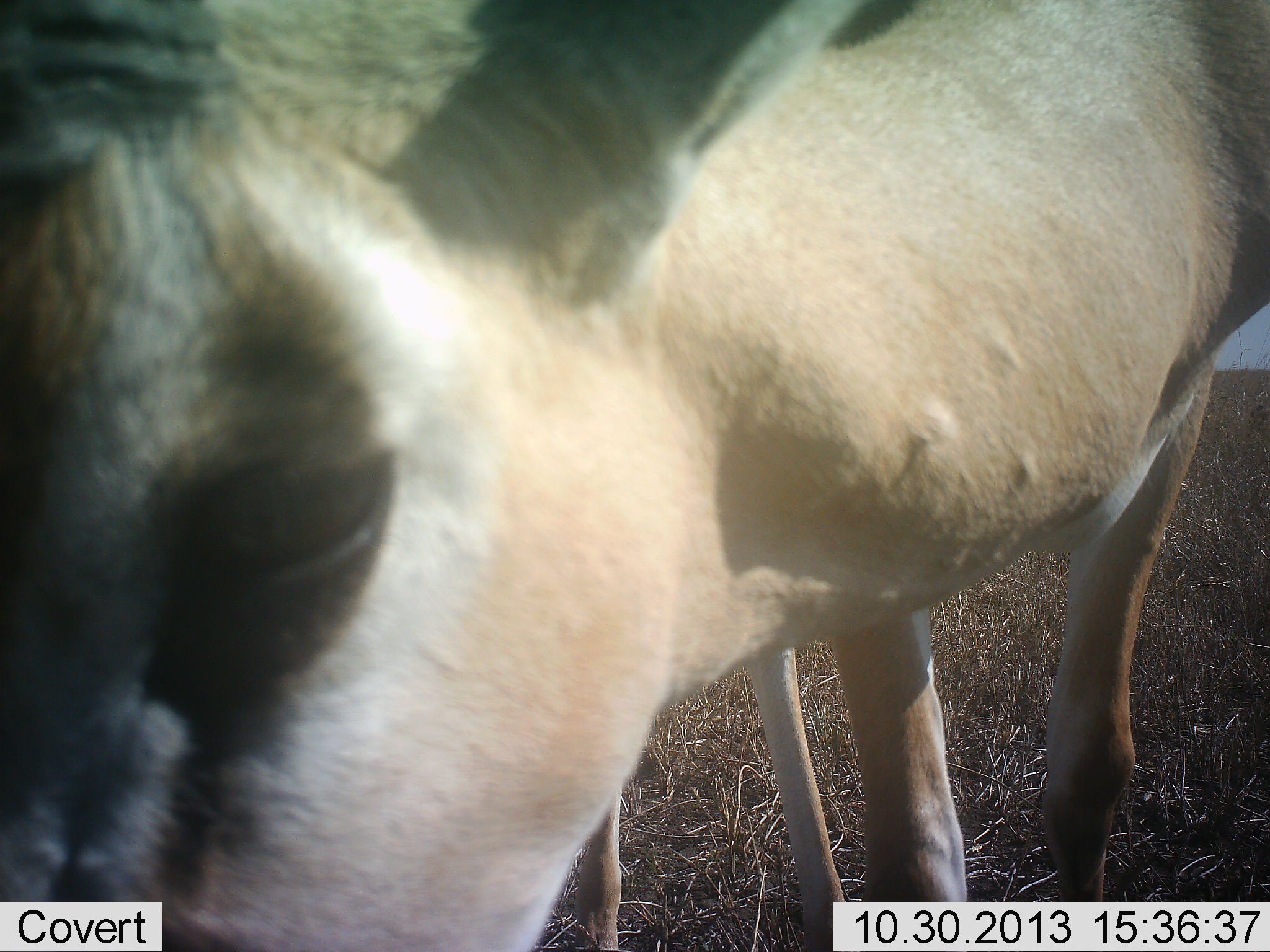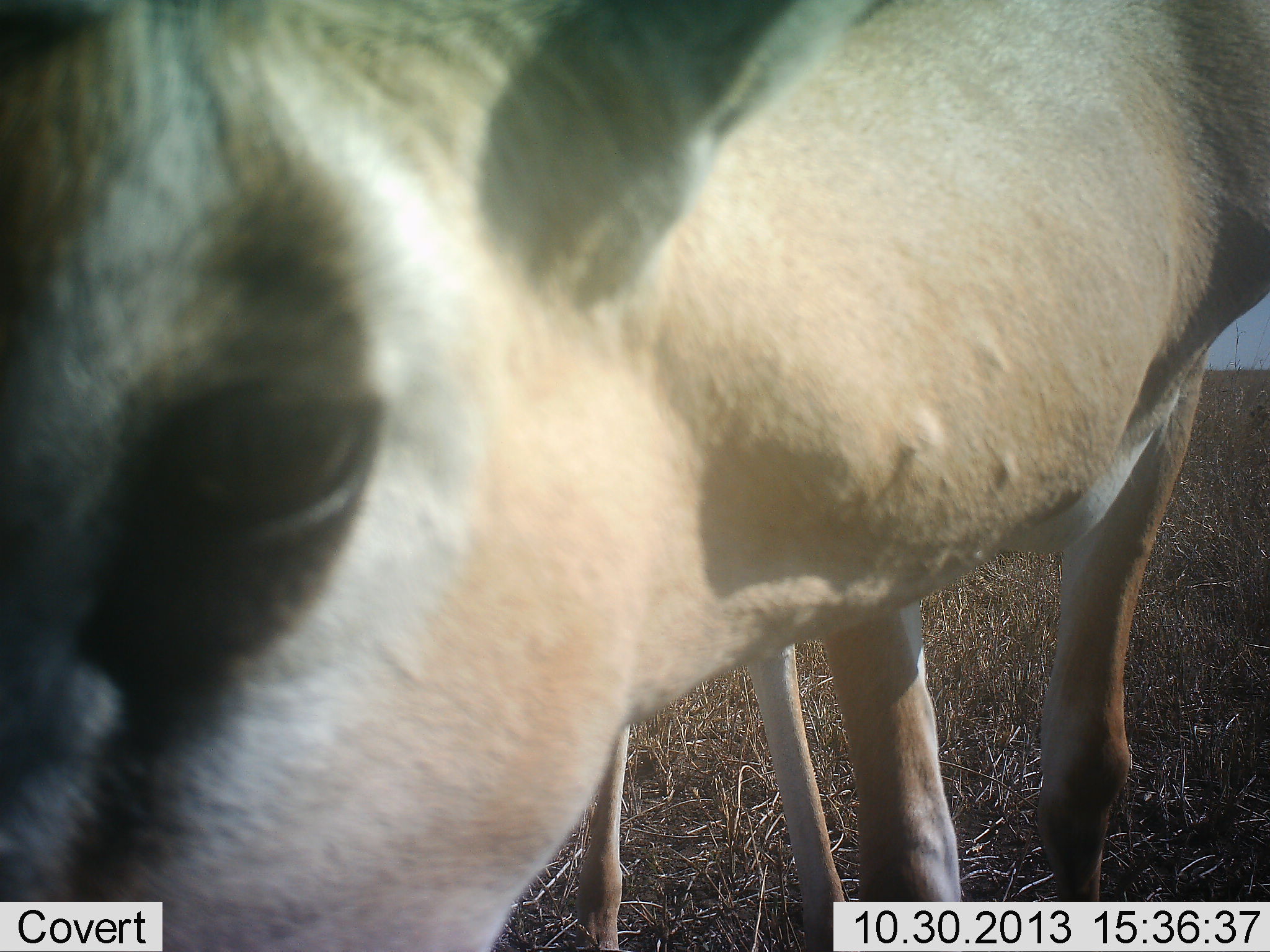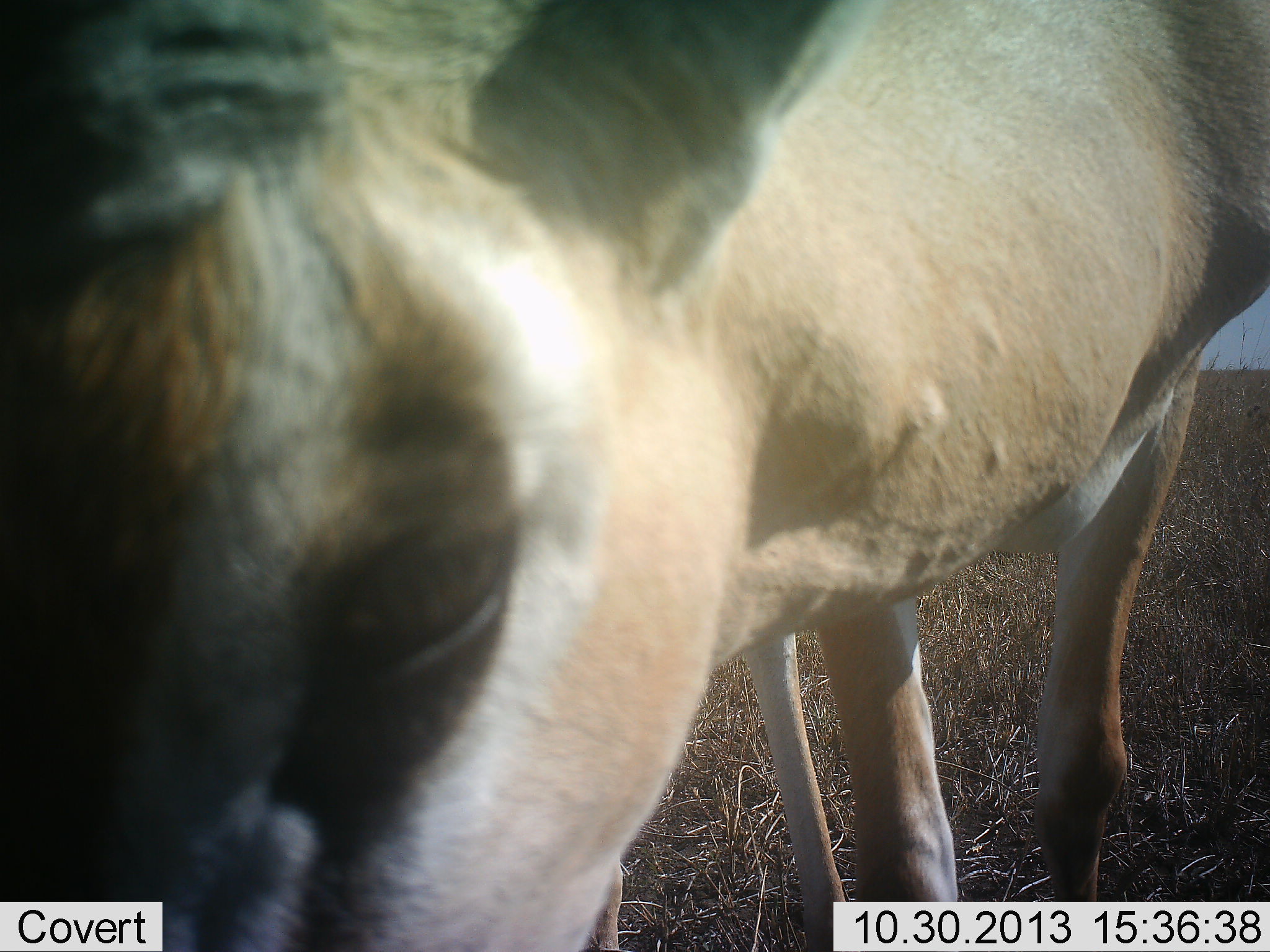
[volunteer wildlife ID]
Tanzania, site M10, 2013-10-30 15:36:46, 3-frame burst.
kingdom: Animalia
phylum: Chordata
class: Mammalia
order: Artiodactyla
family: Bovidae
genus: Eudorcas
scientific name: Eudorcas thomsonii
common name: thomson's gazelle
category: gazellethomsons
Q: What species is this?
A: Gazellethomsons (thomson's gazelle) (Eudorcas thomsonii).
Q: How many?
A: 1.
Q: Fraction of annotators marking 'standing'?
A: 80%.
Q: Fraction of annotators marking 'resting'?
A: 0%.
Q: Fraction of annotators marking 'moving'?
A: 10%.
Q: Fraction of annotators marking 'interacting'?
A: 10%.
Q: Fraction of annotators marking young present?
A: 0%.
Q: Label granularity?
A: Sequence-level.